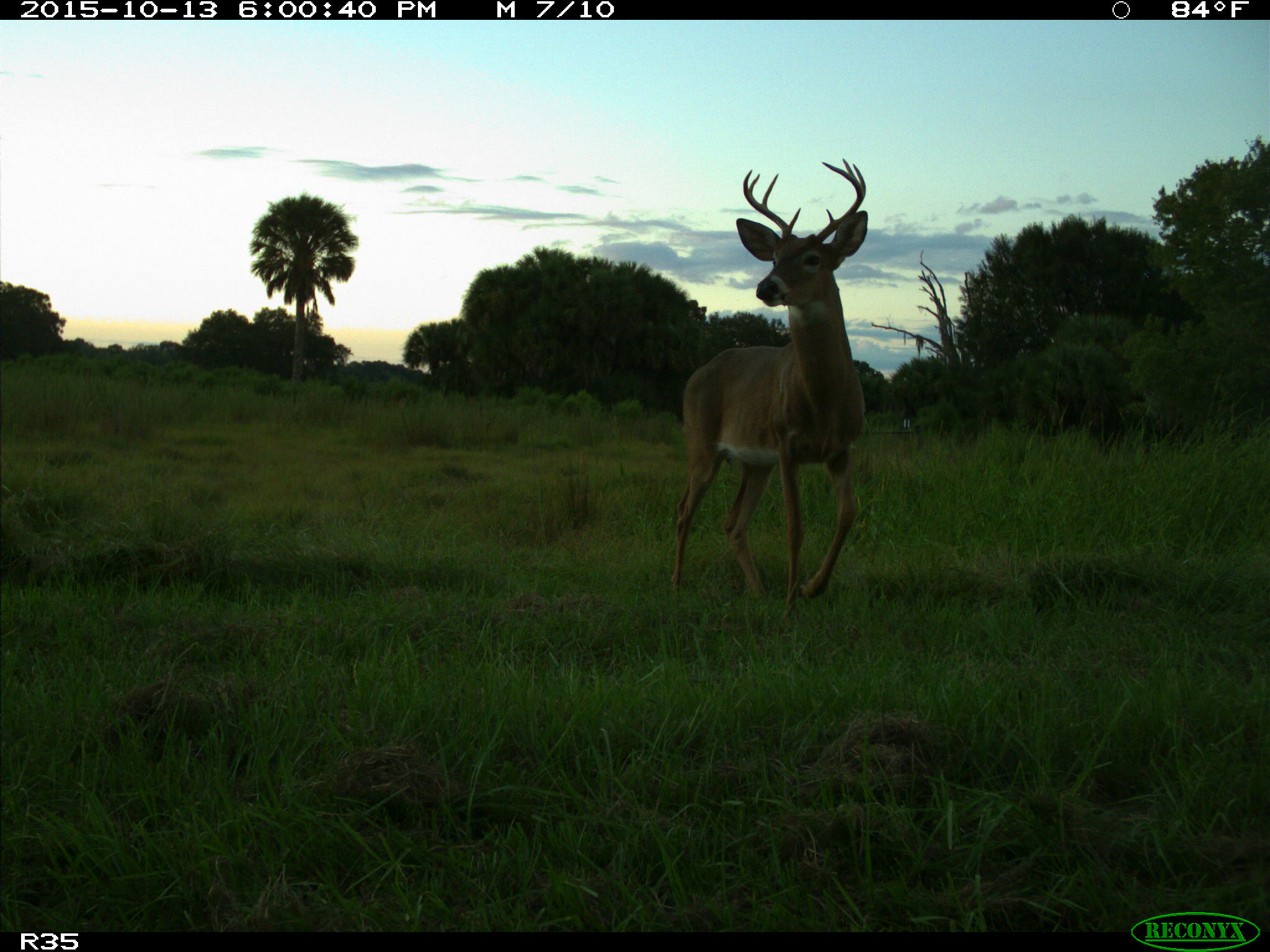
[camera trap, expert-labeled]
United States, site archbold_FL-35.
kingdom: Animalia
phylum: Chordata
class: Mammalia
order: Artiodactyla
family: Cervidae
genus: Odocoileus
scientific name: Odocoileus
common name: deer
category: unidentified deer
Unidentified deer (deer) (Odocoileus).